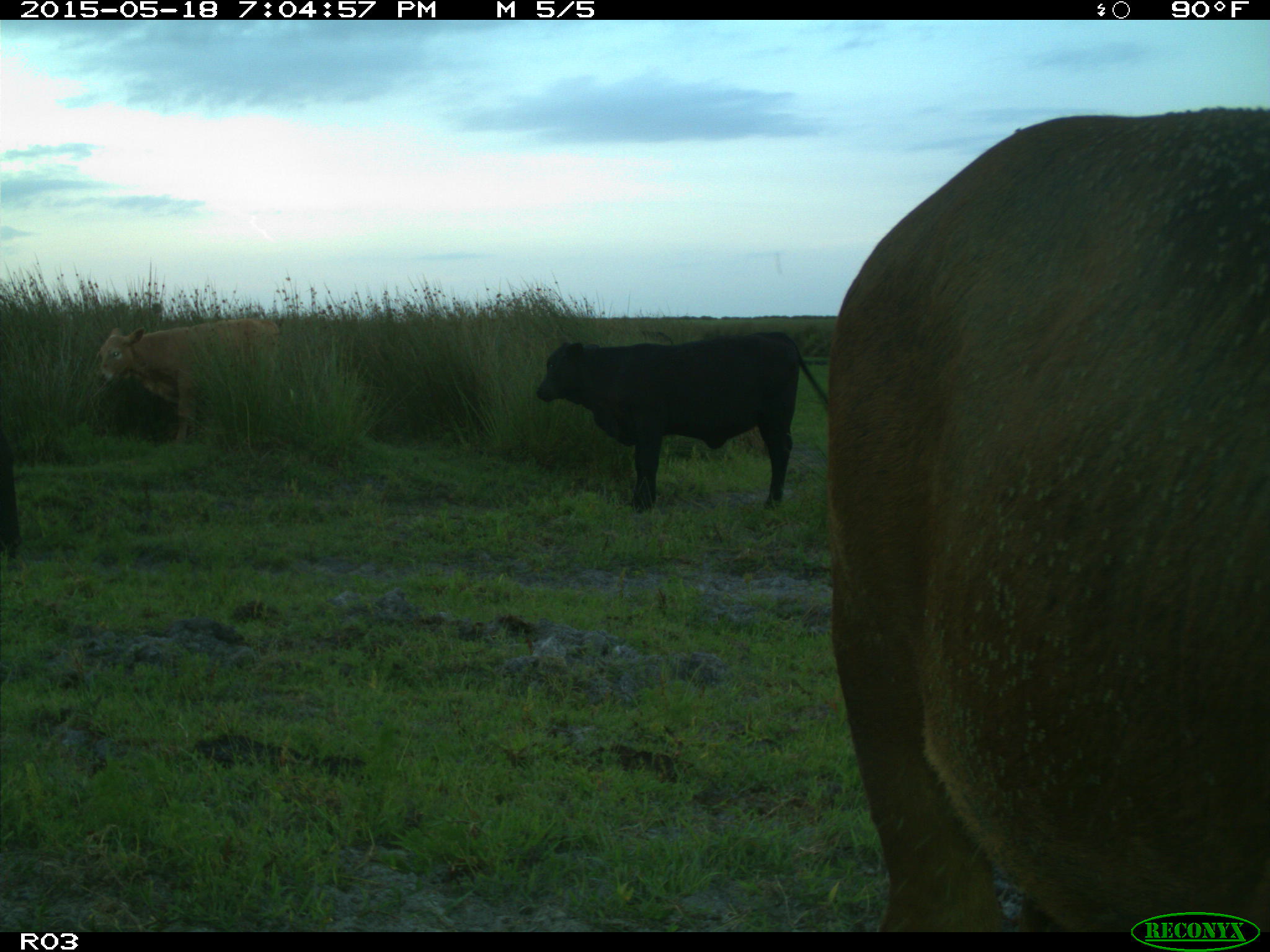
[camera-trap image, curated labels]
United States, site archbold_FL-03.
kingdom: Animalia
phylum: Chordata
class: Mammalia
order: Artiodactyla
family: Bovidae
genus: Bos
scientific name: Bos taurus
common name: domestic cow